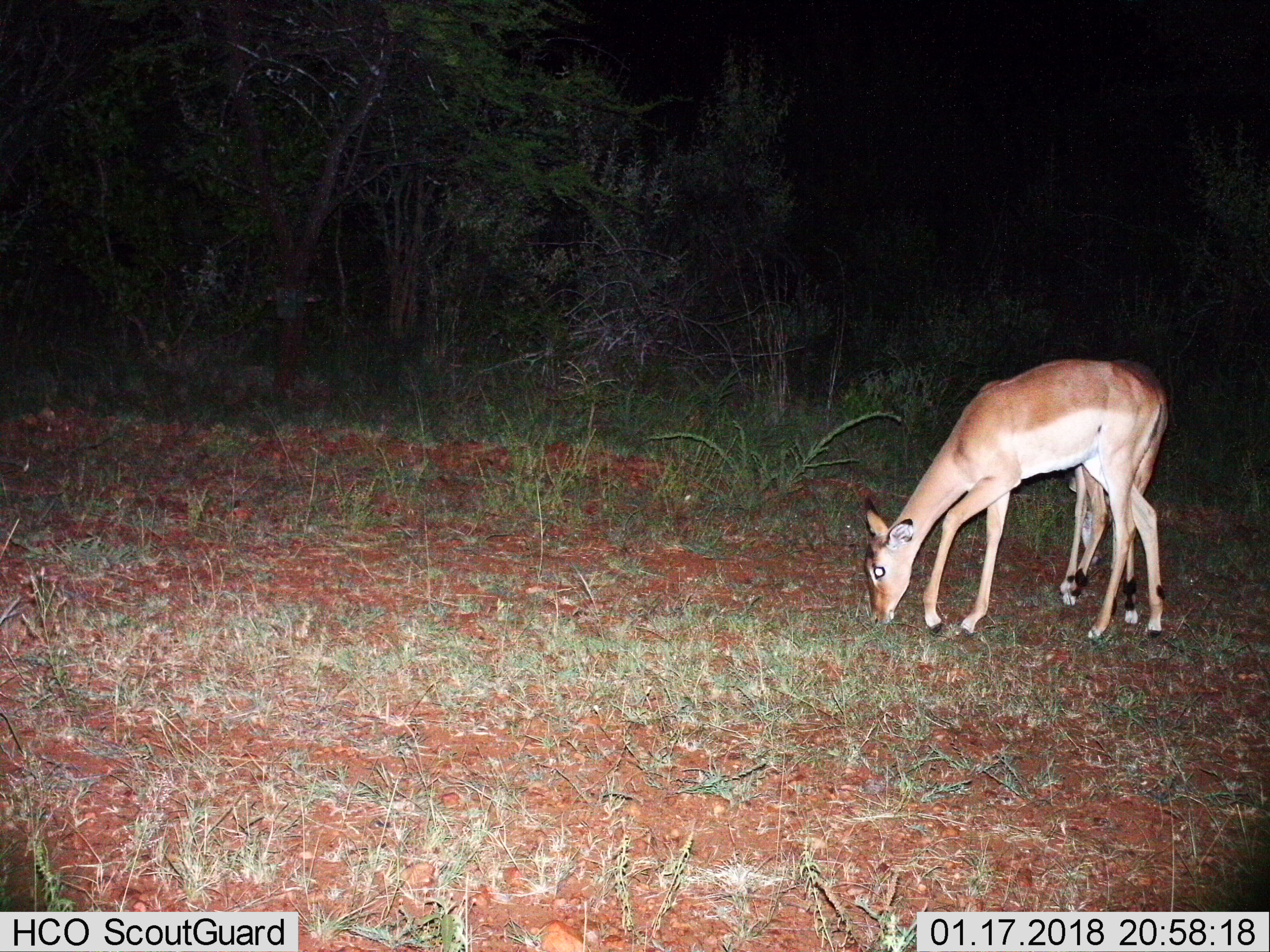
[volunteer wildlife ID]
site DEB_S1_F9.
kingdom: Animalia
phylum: Chordata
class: Mammalia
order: Artiodactyla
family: Bovidae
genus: Aepyceros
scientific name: Aepyceros melampus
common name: impala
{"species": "impala (Aepyceros melampus)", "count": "2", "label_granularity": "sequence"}